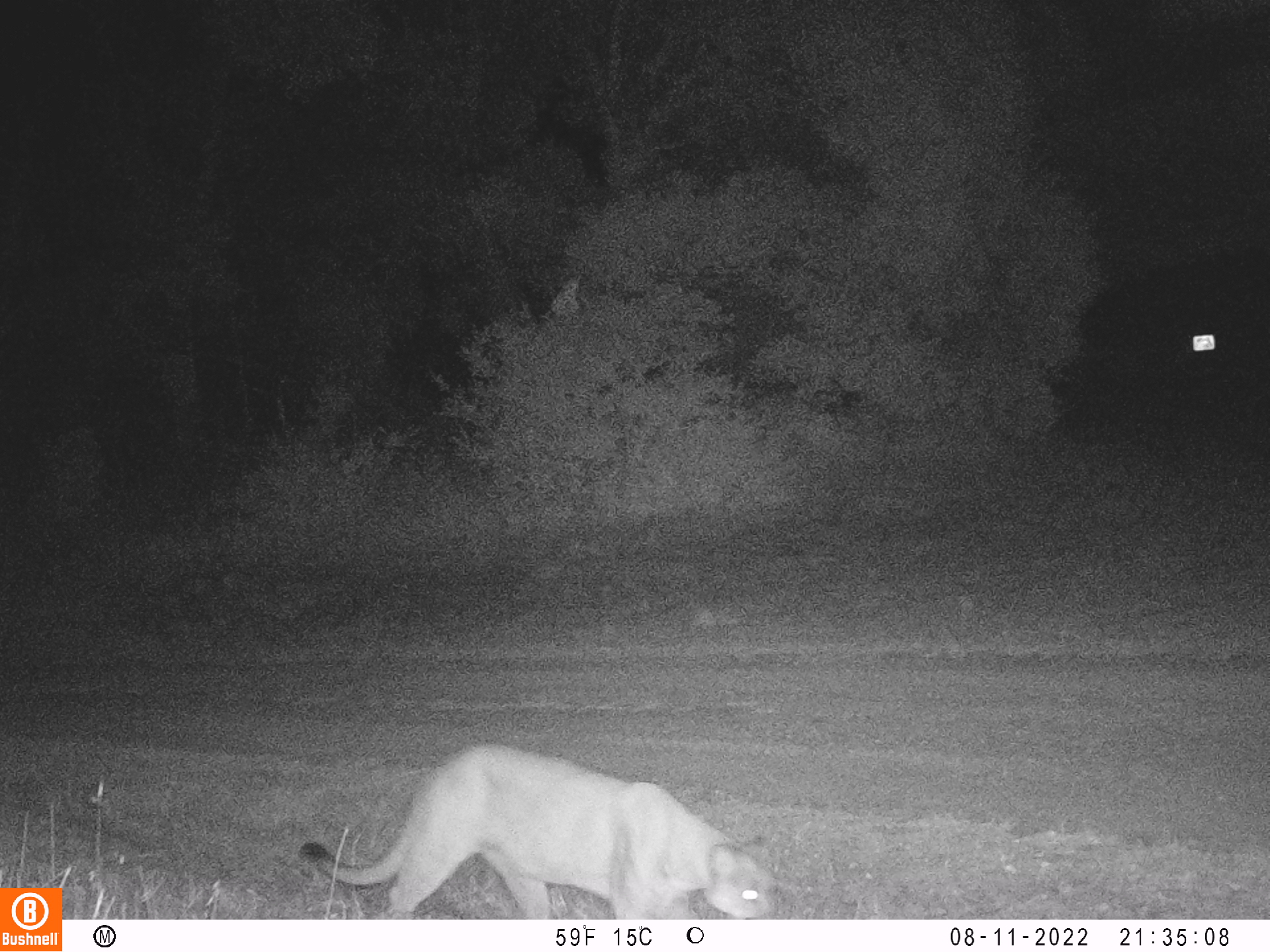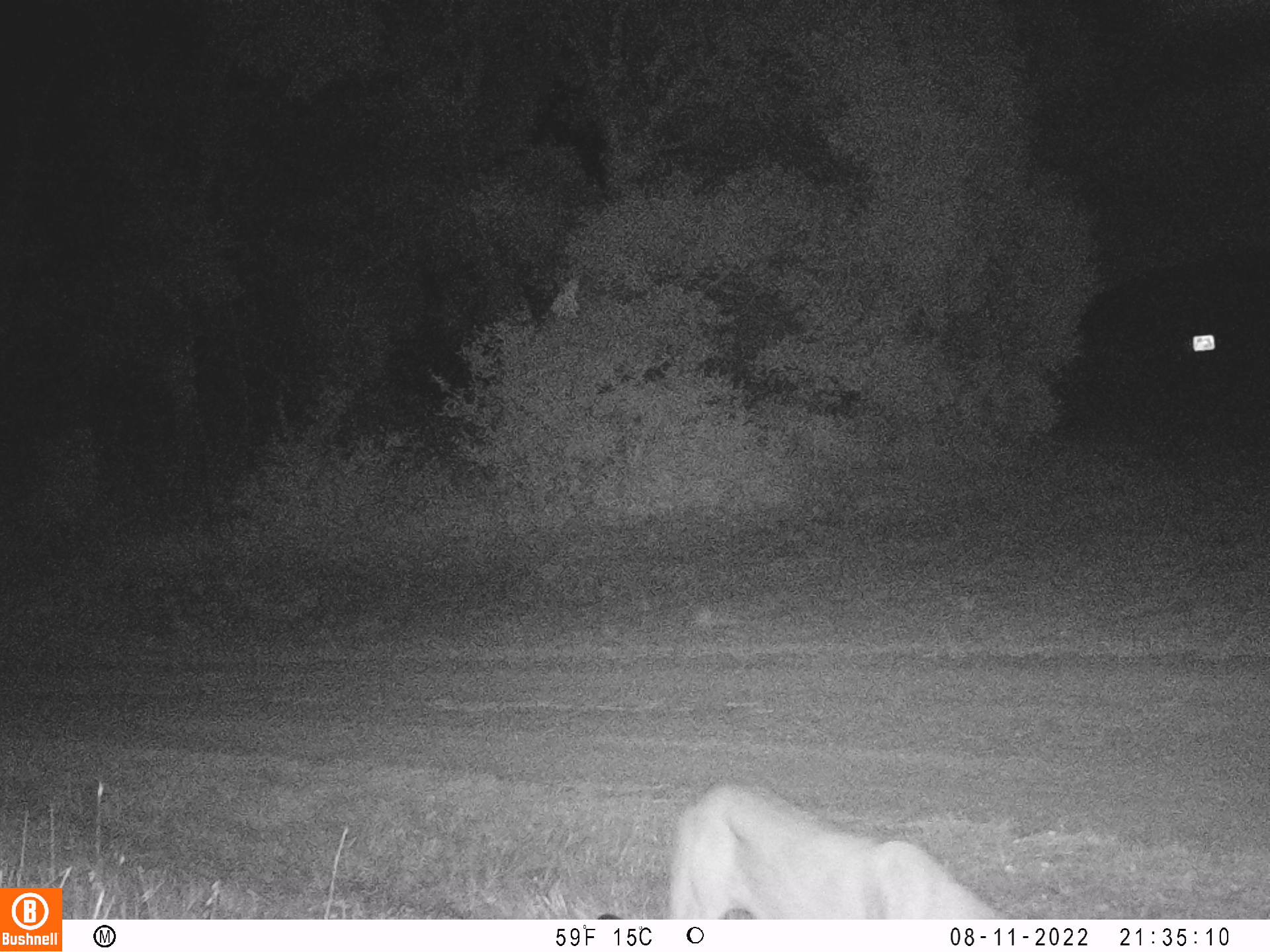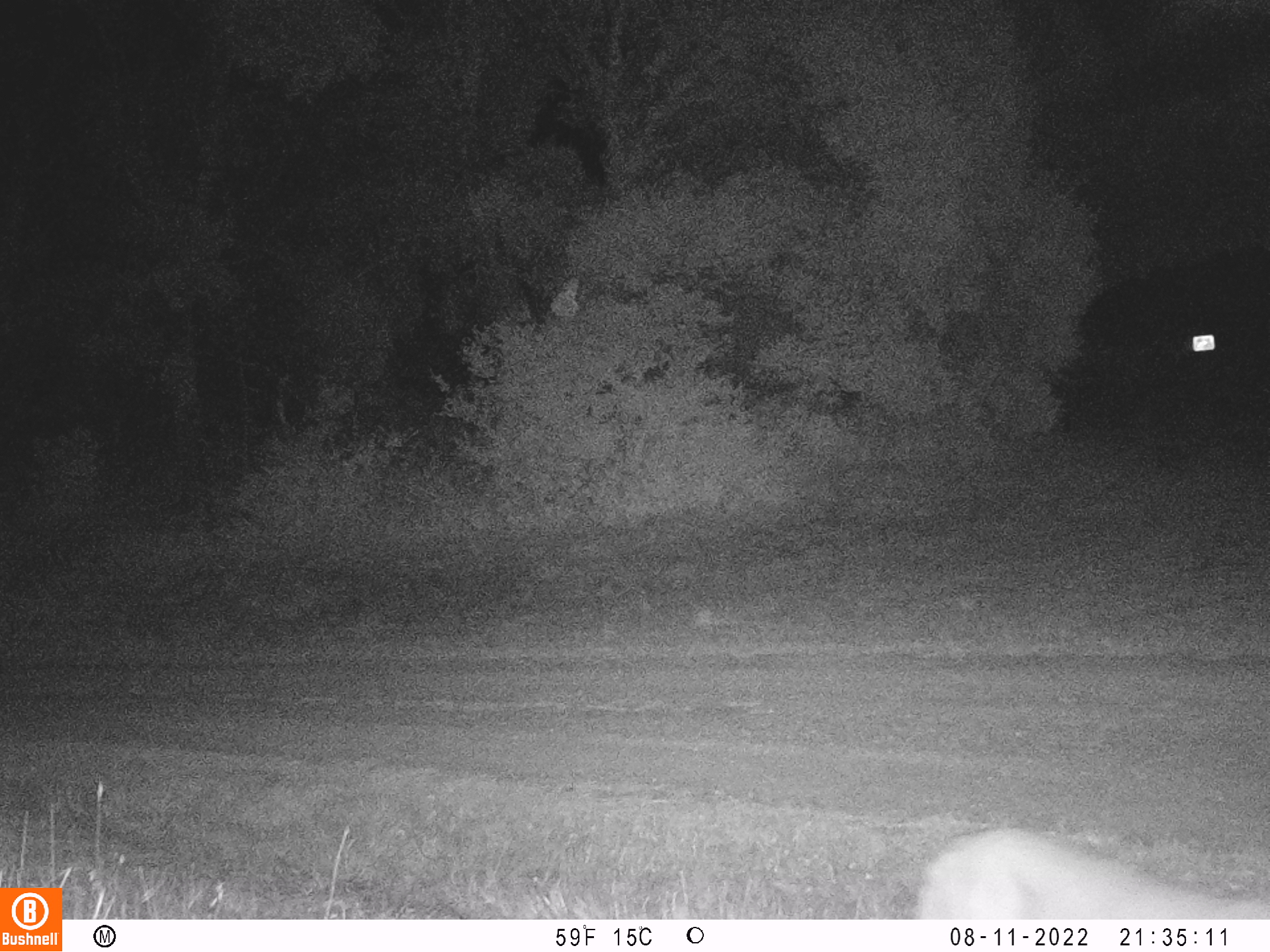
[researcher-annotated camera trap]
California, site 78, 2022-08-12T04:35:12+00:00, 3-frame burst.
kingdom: Animalia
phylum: Chordata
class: Mammalia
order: Carnivora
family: Felidae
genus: Puma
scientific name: Puma concolor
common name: puma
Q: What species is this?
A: Puma (Puma concolor).